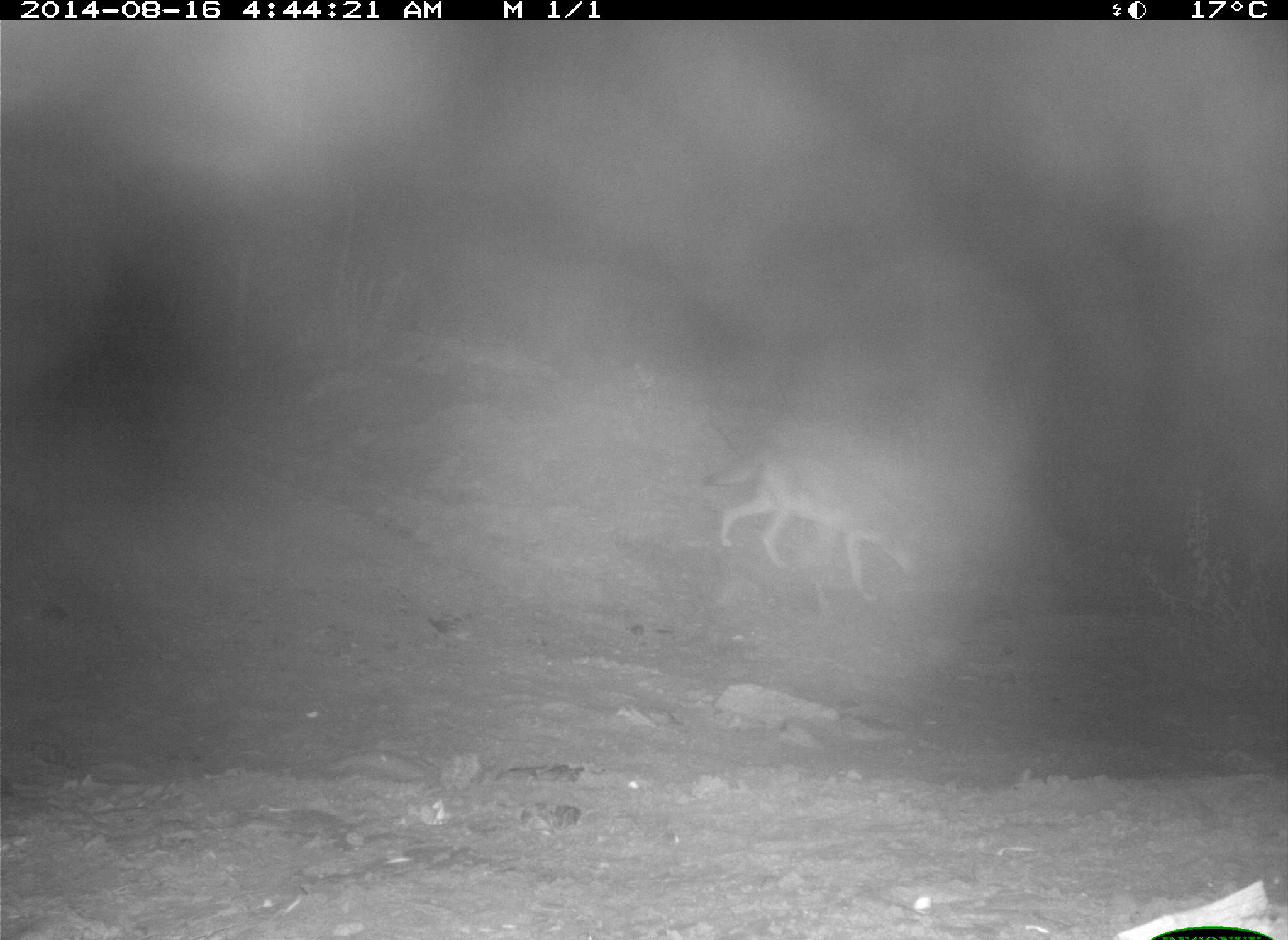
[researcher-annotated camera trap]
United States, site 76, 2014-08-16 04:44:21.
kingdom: Animalia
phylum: Chordata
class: Mammalia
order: Carnivora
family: Canidae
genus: Canis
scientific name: Canis latrans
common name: coyote